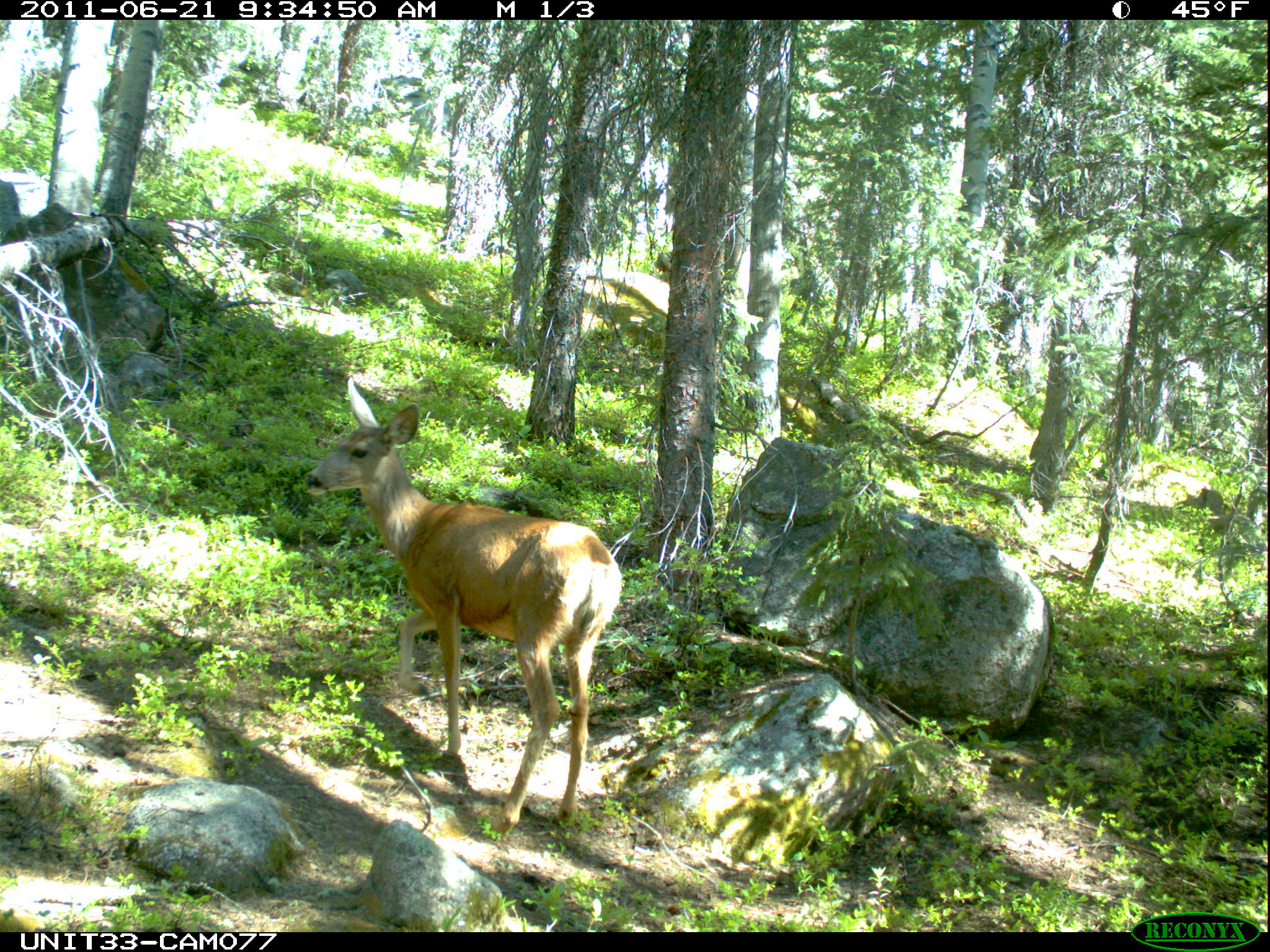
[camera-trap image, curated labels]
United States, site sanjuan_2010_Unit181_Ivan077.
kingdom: Animalia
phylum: Chordata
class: Mammalia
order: Artiodactyla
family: Cervidae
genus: Odocoileus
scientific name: Odocoileus hemionus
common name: mule deer